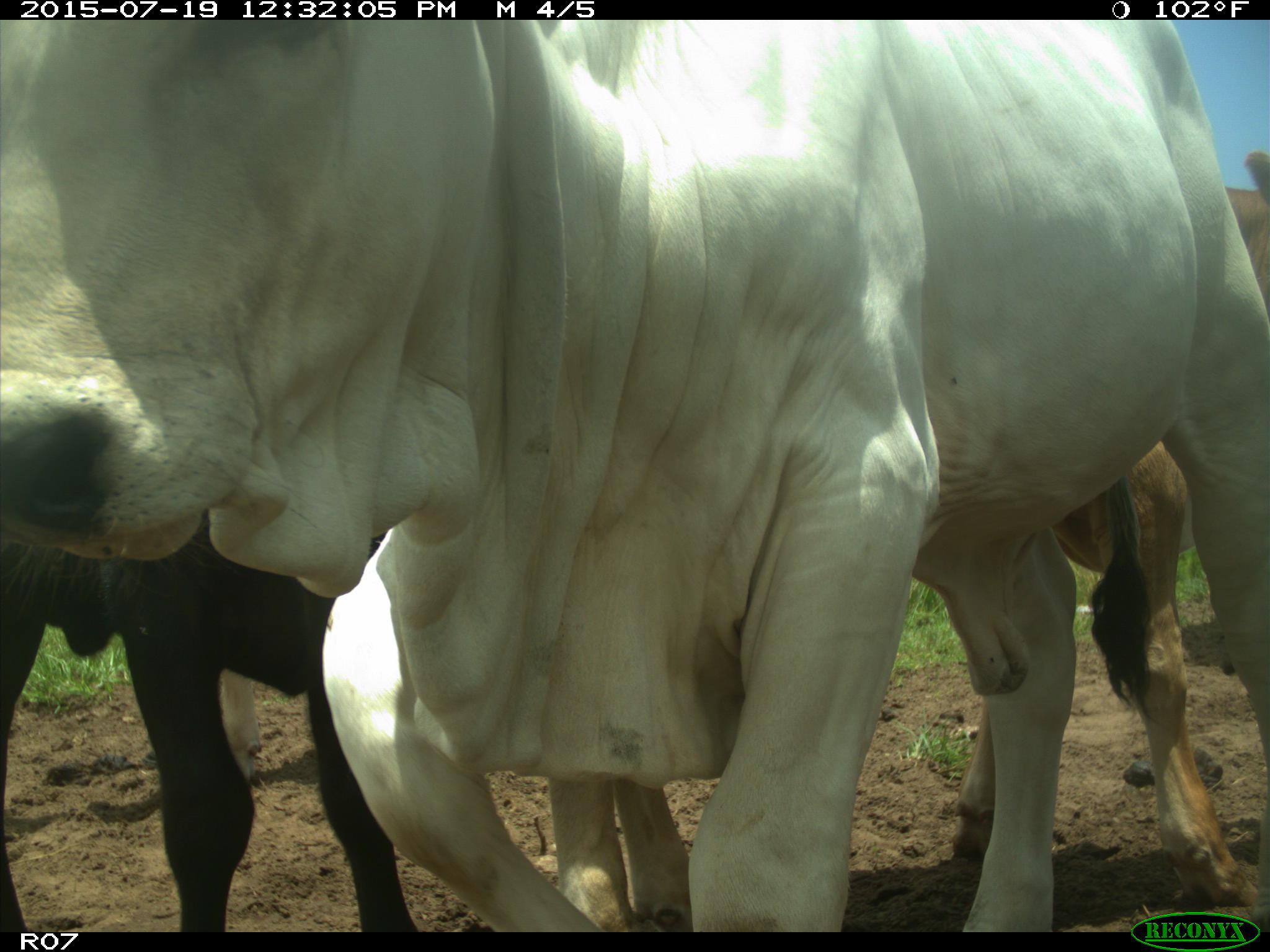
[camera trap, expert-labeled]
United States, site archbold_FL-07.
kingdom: Animalia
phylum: Chordata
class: Mammalia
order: Artiodactyla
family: Bovidae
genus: Bos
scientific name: Bos taurus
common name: domestic cow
Bos taurus (domestic cow).